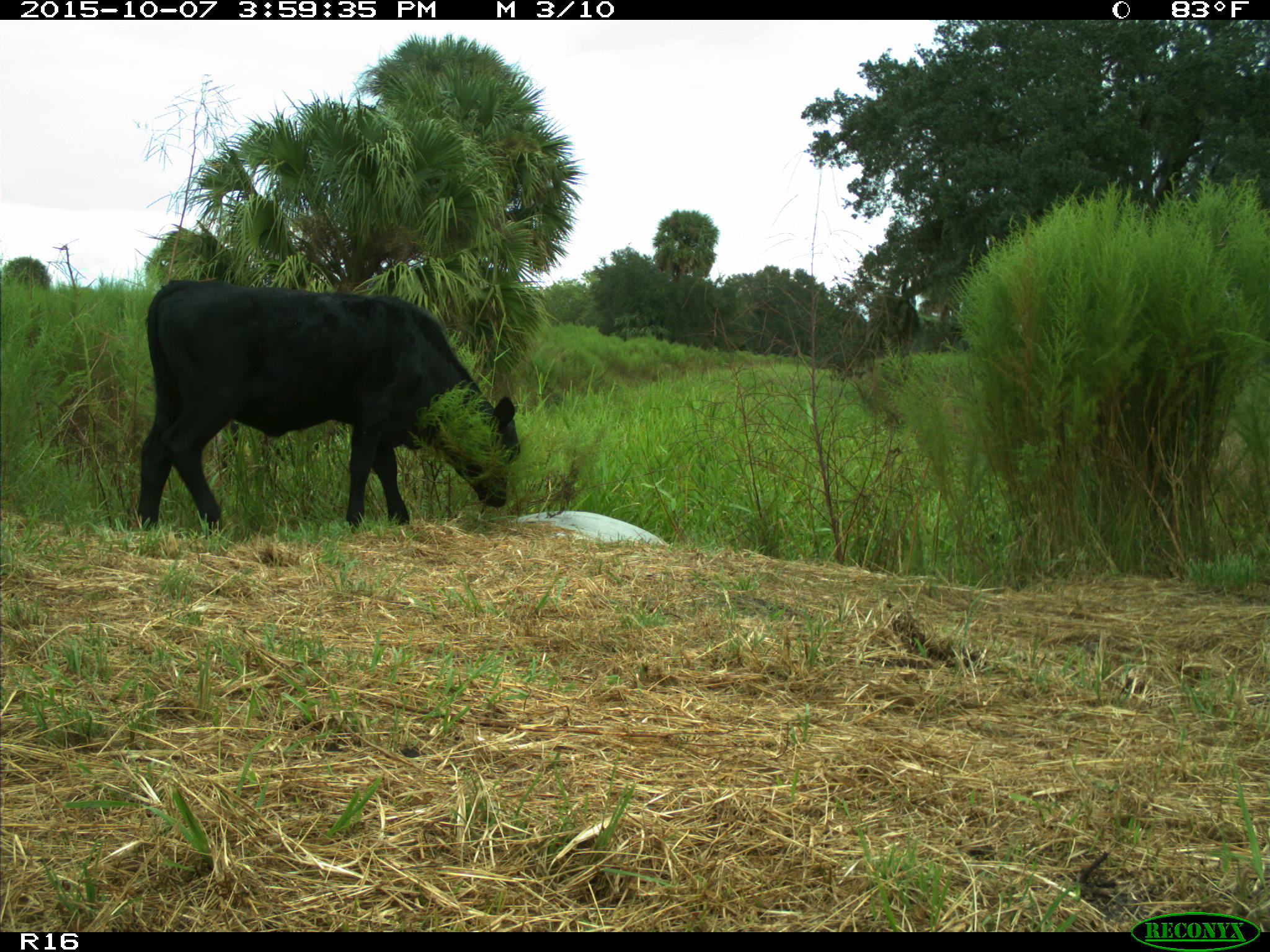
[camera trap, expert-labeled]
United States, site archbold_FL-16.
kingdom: Animalia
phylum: Chordata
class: Mammalia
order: Artiodactyla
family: Bovidae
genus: Bos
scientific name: Bos taurus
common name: domestic cow